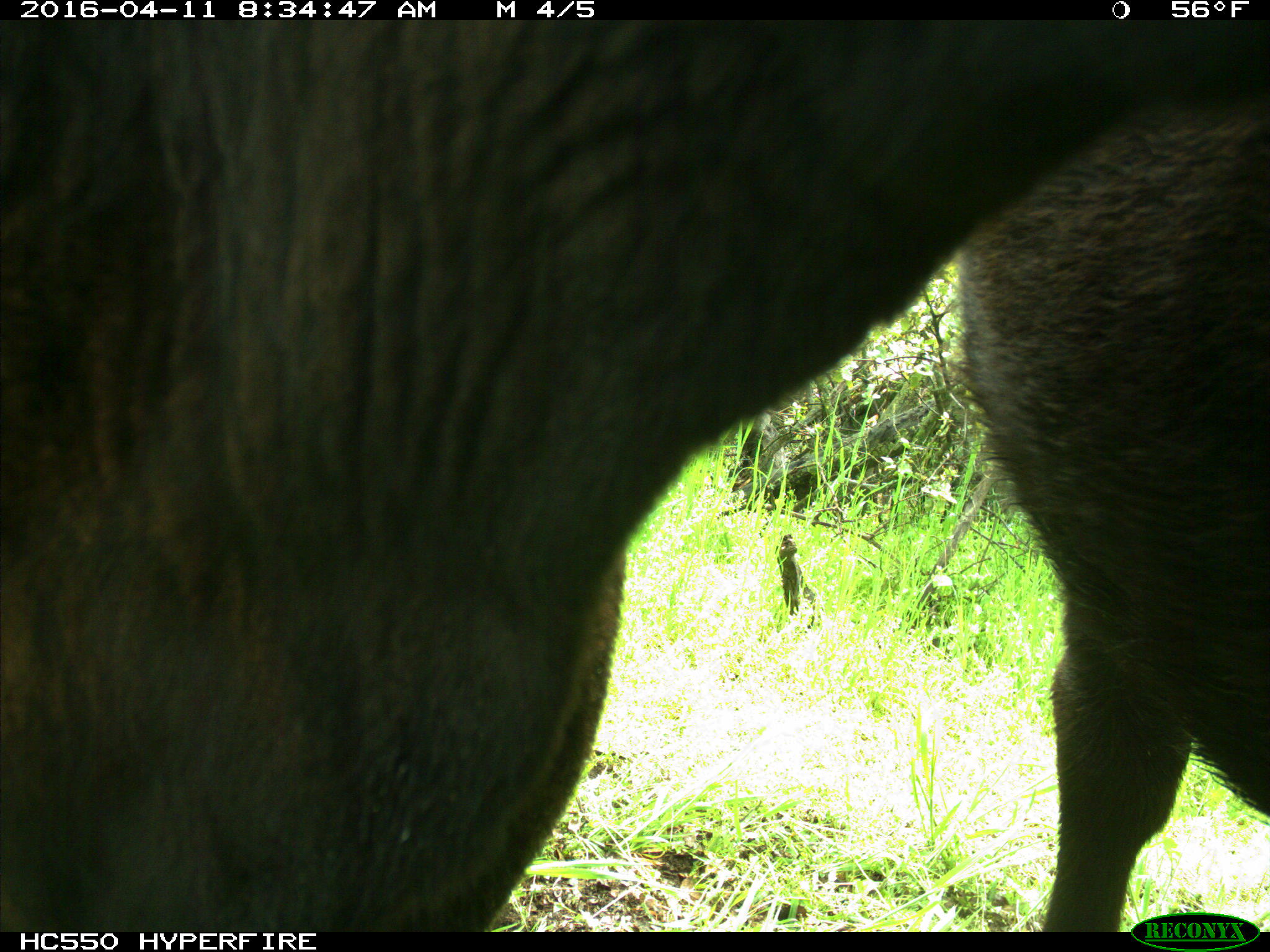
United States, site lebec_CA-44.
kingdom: Animalia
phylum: Chordata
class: Mammalia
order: Artiodactyla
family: Bovidae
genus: Bos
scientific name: Bos taurus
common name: domestic cow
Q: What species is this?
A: Bos taurus (domestic cow).